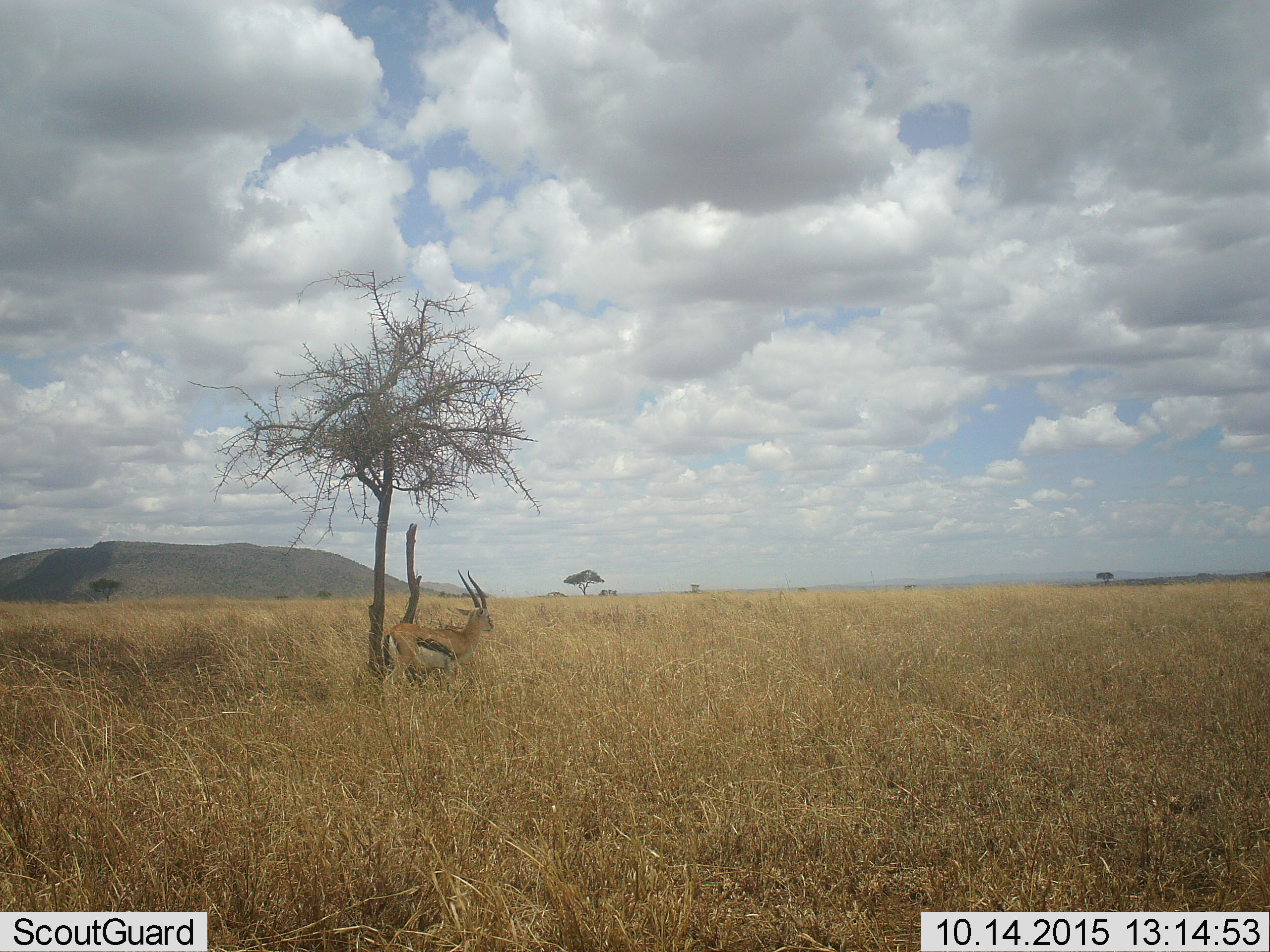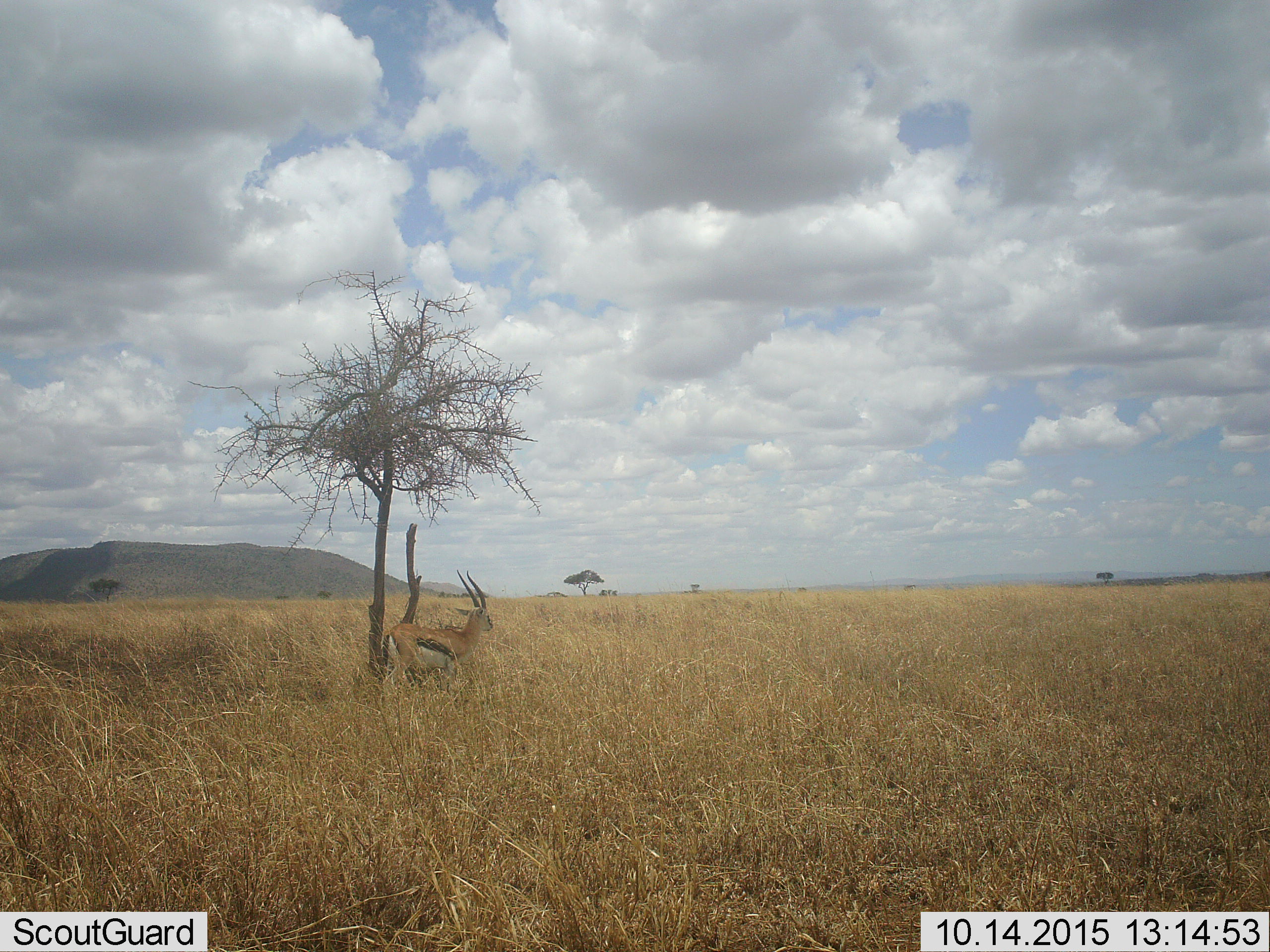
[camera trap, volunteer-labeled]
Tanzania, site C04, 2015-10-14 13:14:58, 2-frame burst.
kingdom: Animalia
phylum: Chordata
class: Mammalia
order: Artiodactyla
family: Bovidae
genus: Eudorcas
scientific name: Eudorcas thomsonii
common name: thomson's gazelle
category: gazellethomsons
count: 1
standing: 95%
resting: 5%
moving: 0%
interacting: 0%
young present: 0%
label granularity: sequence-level